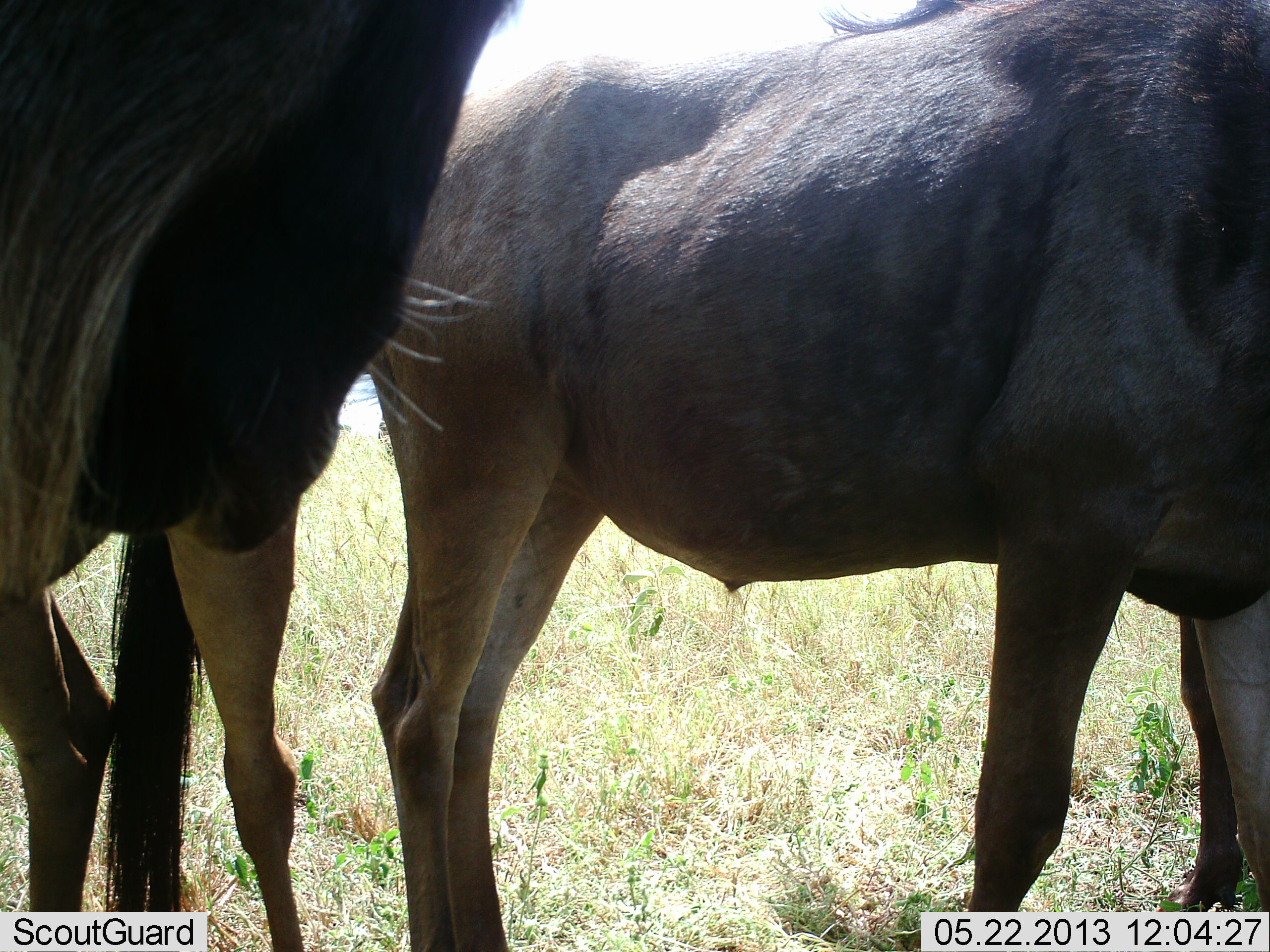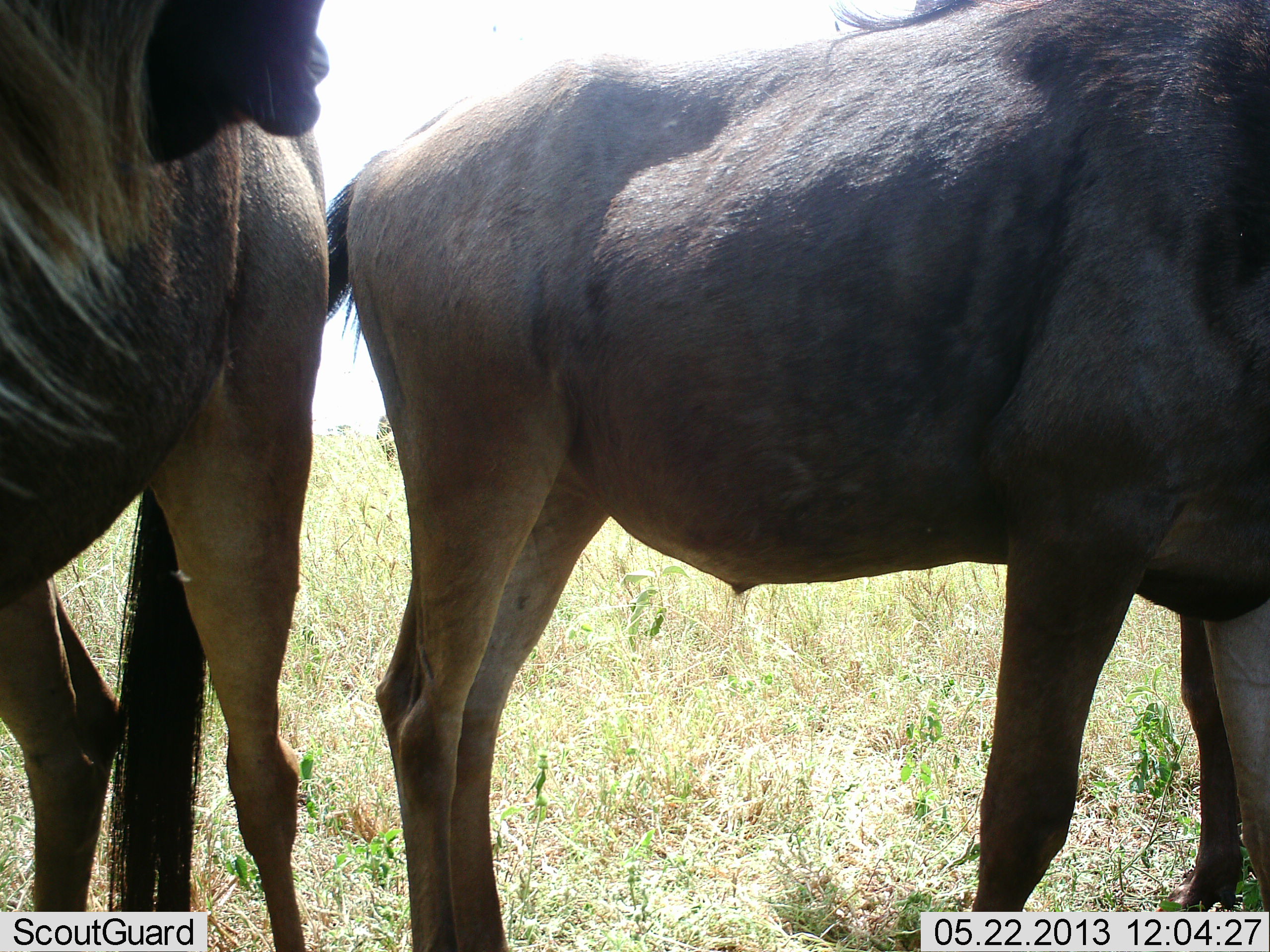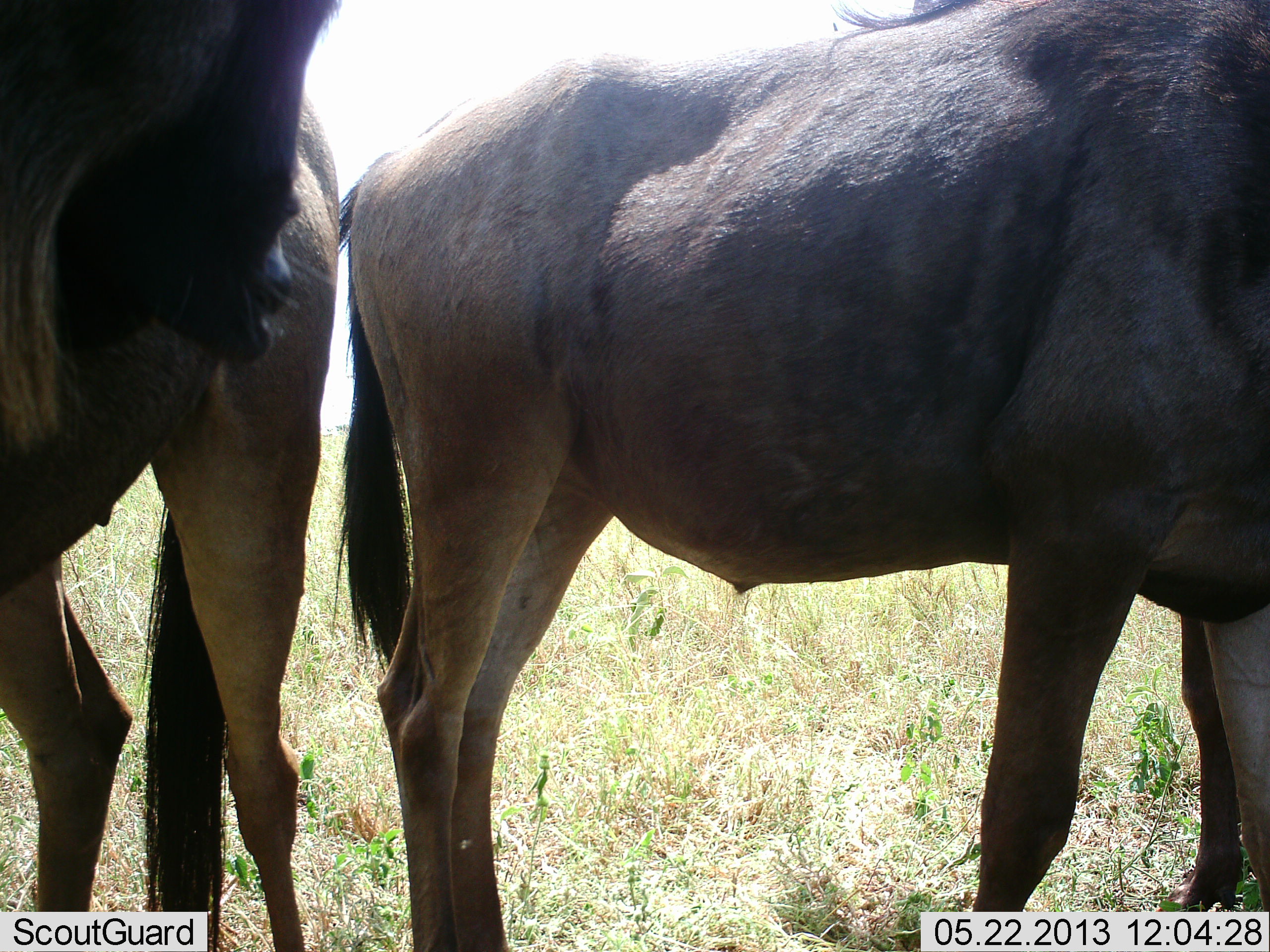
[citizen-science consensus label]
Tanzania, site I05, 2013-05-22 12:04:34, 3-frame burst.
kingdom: Animalia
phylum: Chordata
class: Mammalia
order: Artiodactyla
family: Bovidae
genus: Connochaetes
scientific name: Connochaetes taurinus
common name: blue wildebeest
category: wildebeest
Wildebeest (blue wildebeest) (Connochaetes taurinus), count 2. Behavior (volunteer vote fractions): standing 97%, resting 0%, moving 0%, interacting 6%. Young present (vote fraction): 0%. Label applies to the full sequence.